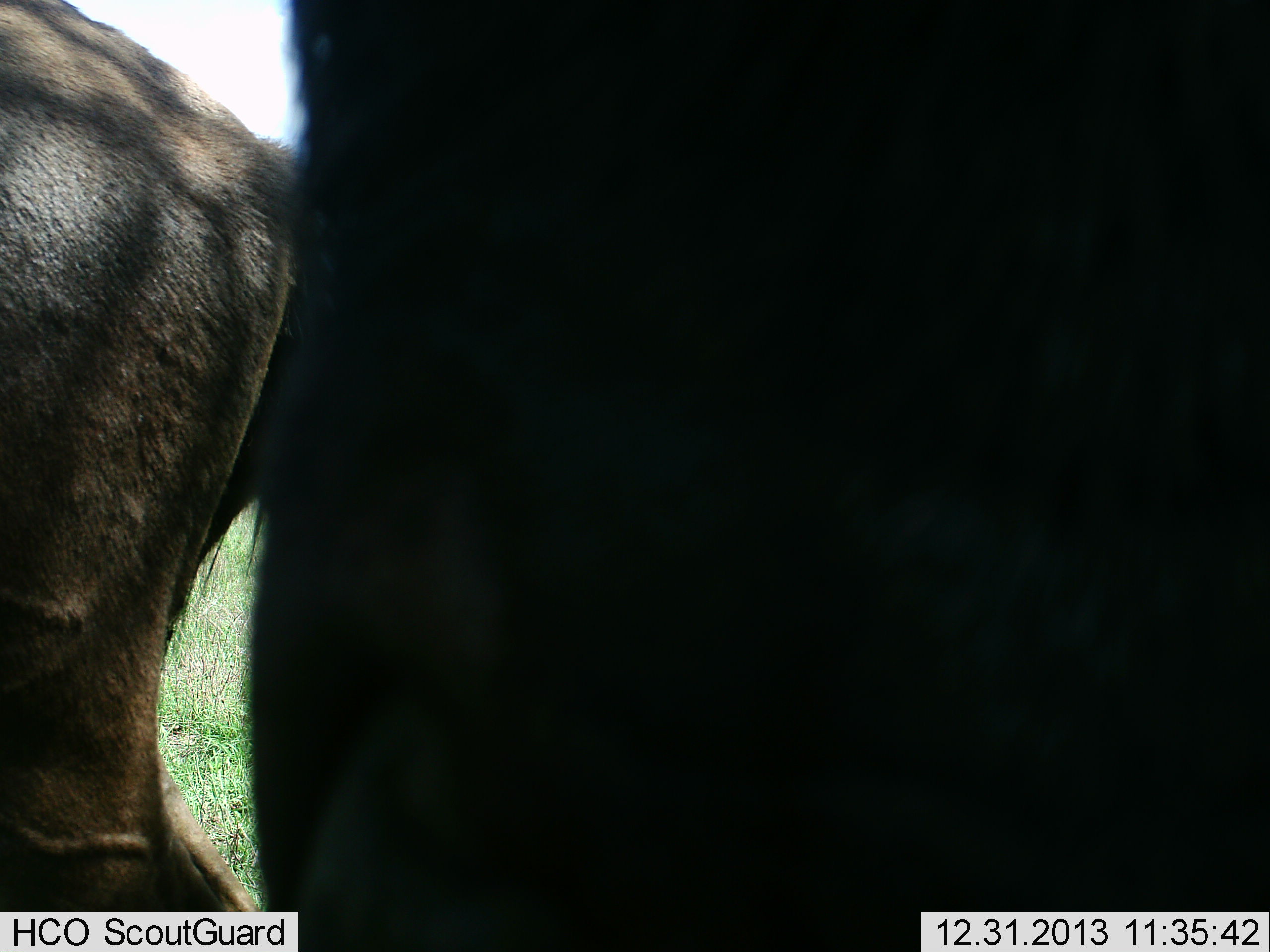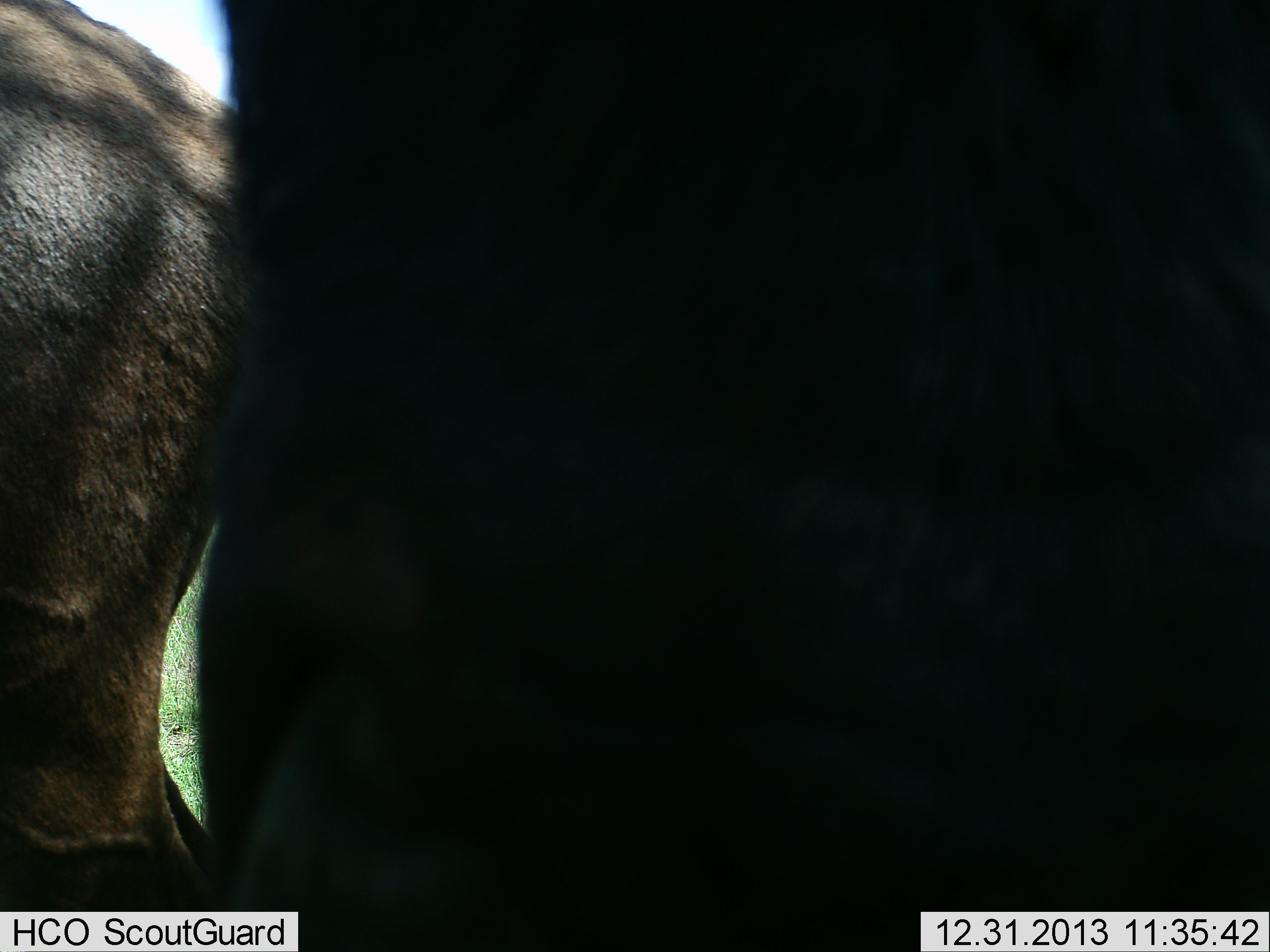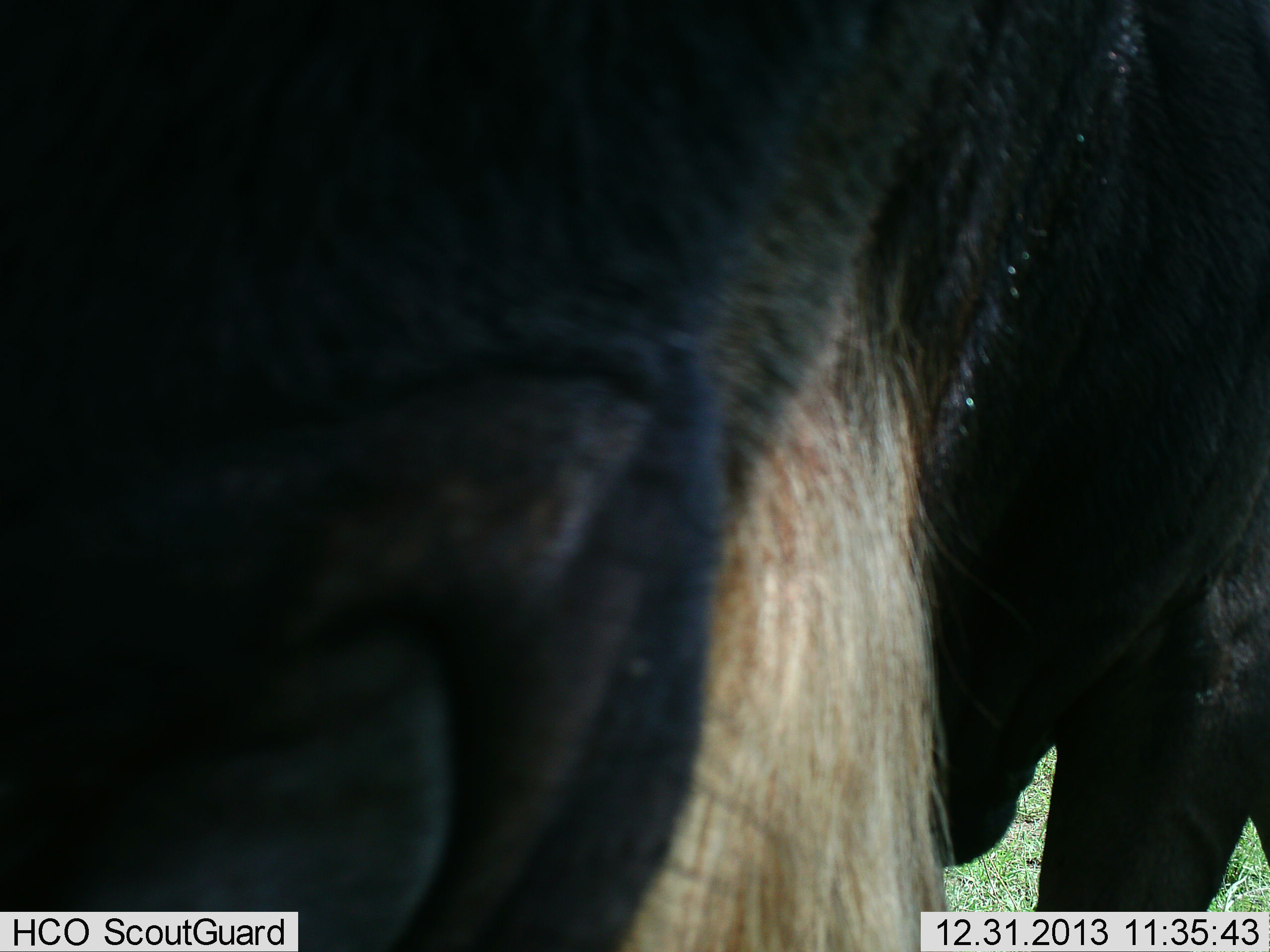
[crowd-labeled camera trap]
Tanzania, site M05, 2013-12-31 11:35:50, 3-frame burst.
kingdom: Animalia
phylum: Chordata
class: Mammalia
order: Artiodactyla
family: Bovidae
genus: Connochaetes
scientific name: Connochaetes taurinus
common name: blue wildebeest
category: wildebeest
Wildebeest (blue wildebeest) (Connochaetes taurinus), count 2. Behavior (volunteer vote fractions): standing 87%, resting 0%, moving 13%, interacting 7%. Young present (vote fraction): 0%. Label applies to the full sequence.